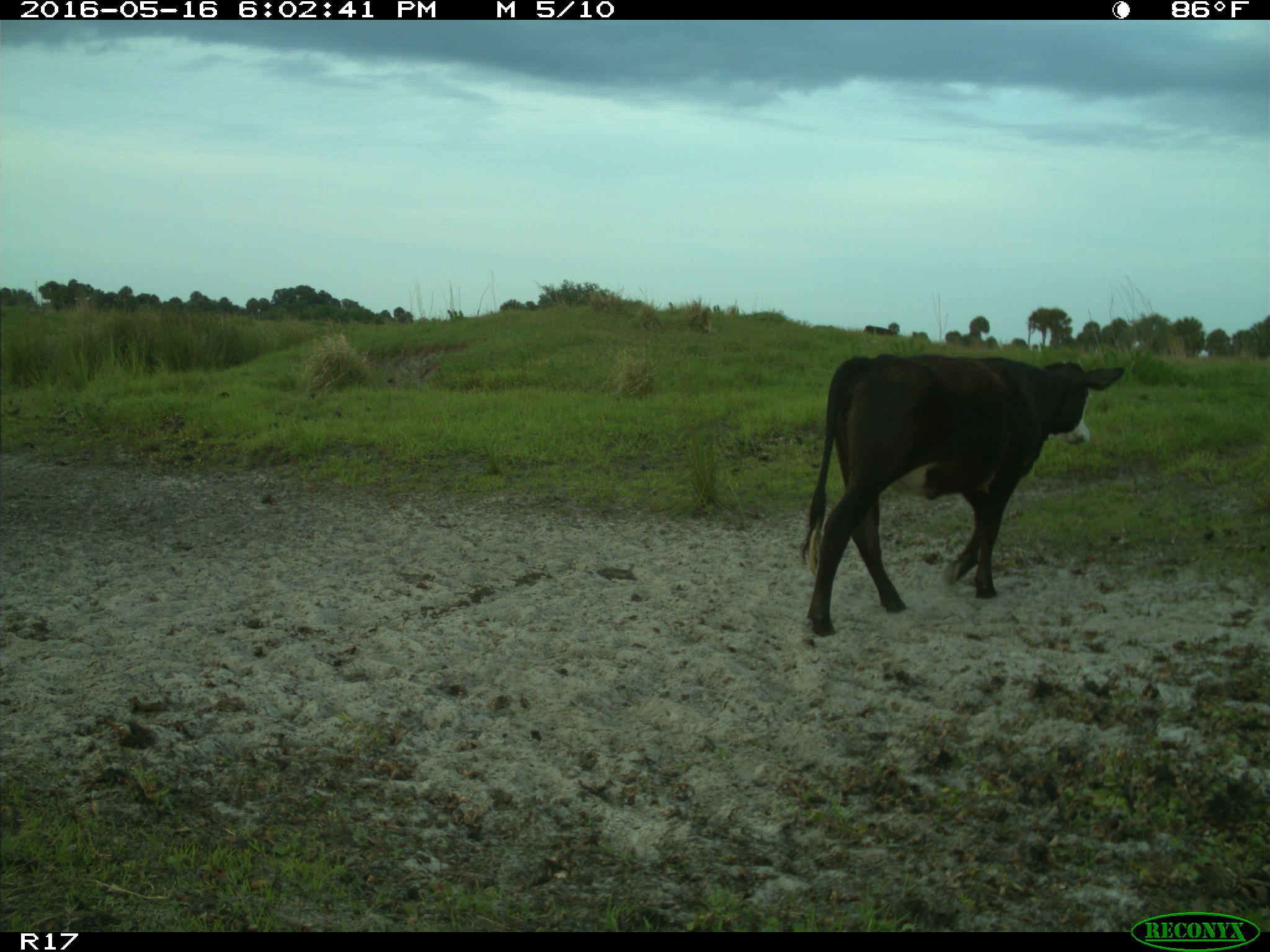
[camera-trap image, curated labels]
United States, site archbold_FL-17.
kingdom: Animalia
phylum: Chordata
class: Mammalia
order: Artiodactyla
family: Bovidae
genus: Bos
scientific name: Bos taurus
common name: domestic cow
Bos taurus (domestic cow).